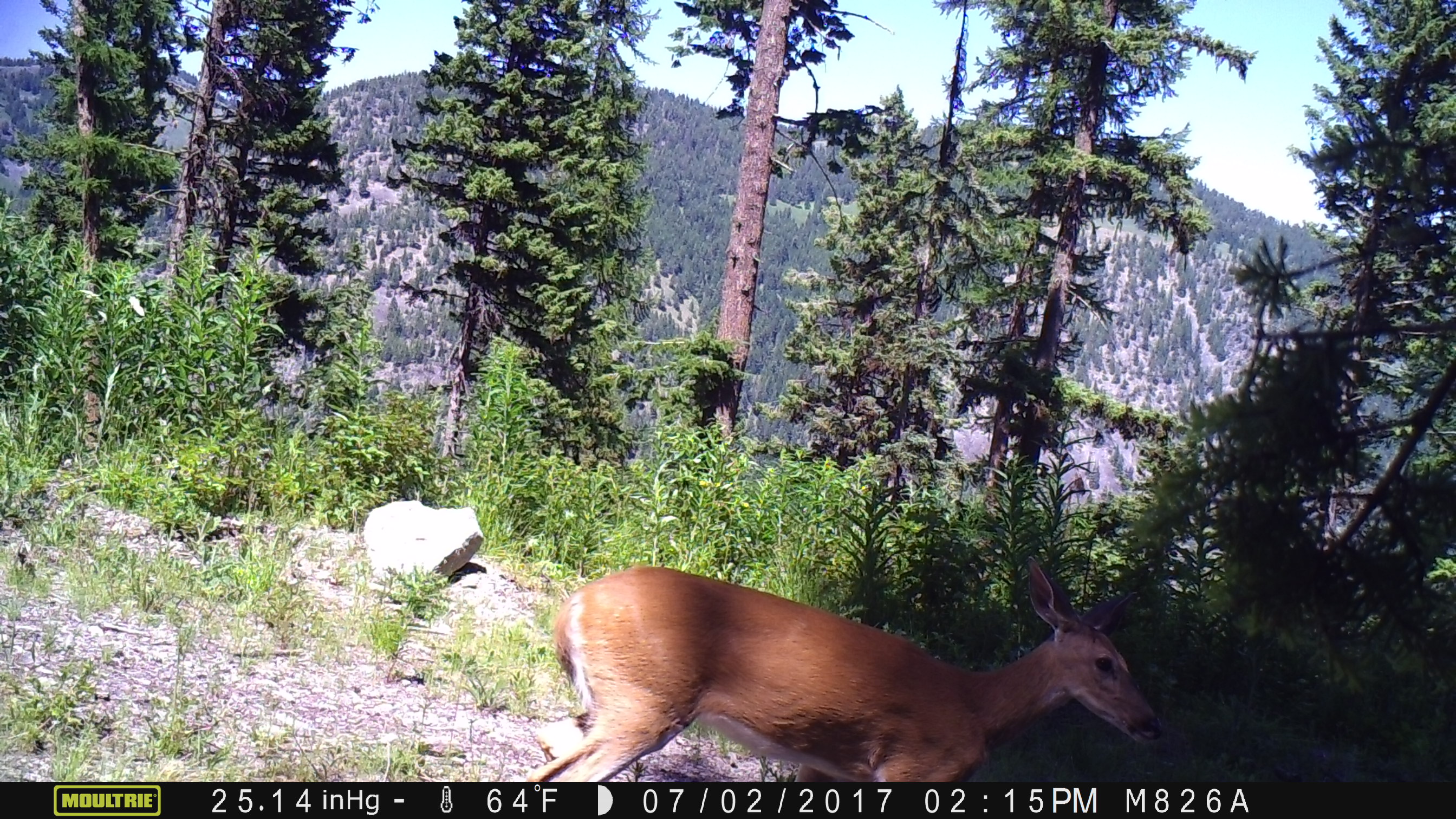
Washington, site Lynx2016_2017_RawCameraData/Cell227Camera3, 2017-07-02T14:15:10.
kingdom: Animalia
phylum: Chordata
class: Mammalia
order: Artiodactyla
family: Cervidae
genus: Odocoileus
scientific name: Odocoileus hemionus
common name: mule deer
Odocoileus hemionus (mule deer). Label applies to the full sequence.